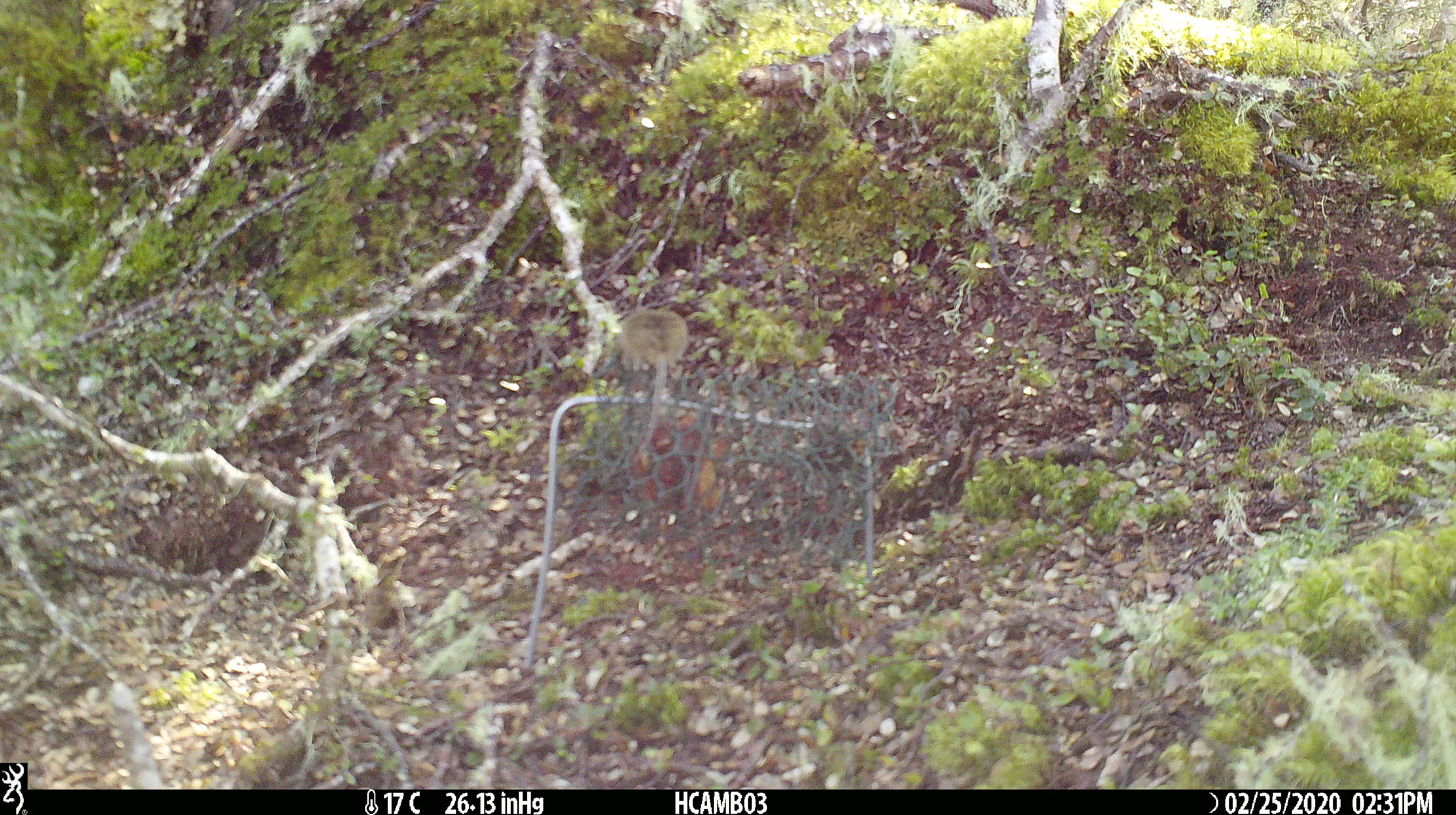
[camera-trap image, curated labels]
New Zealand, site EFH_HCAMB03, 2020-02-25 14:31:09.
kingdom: Animalia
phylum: Chordata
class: Mammalia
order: Rodentia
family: Muridae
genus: Mus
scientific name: Mus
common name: mouse